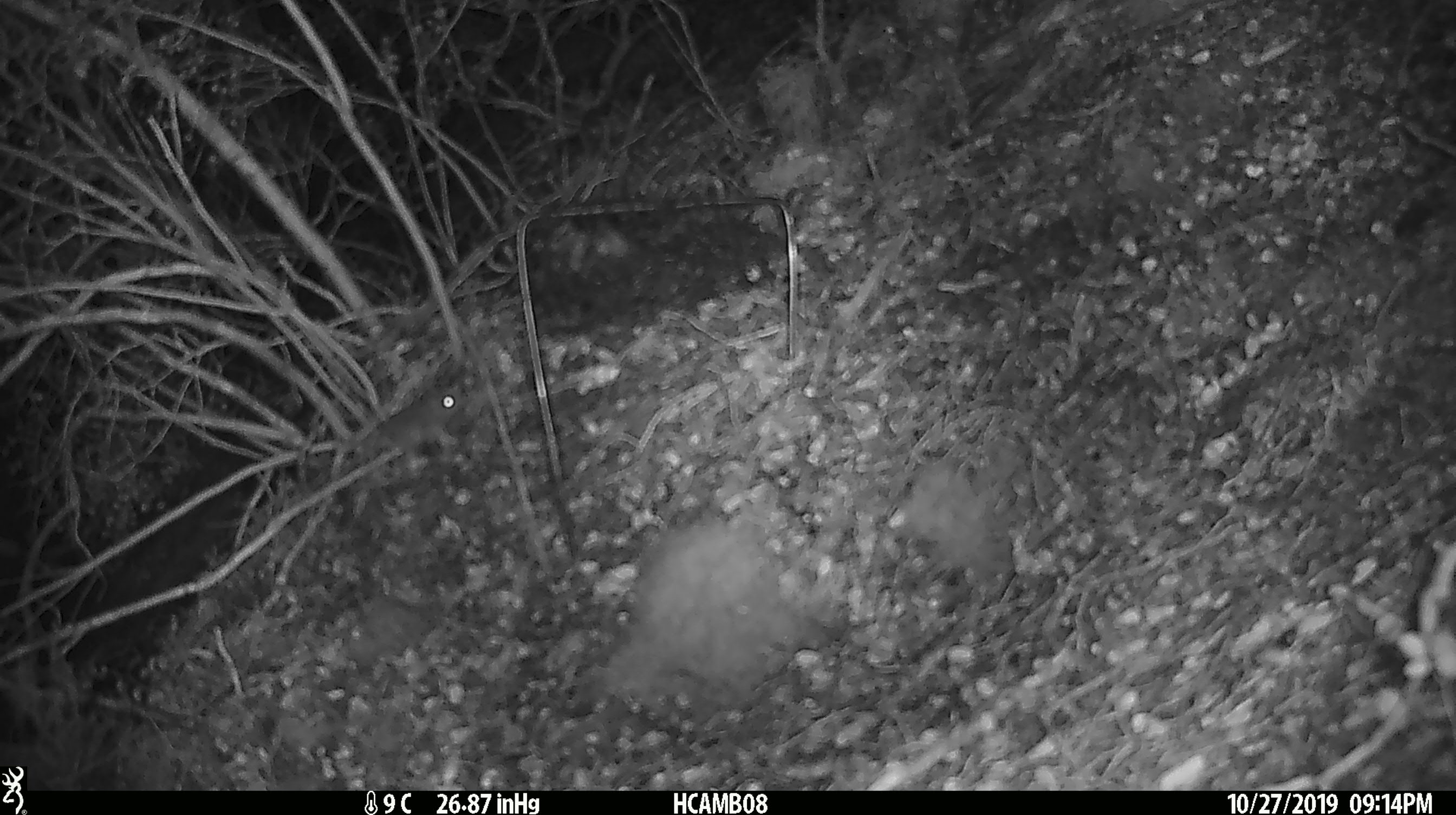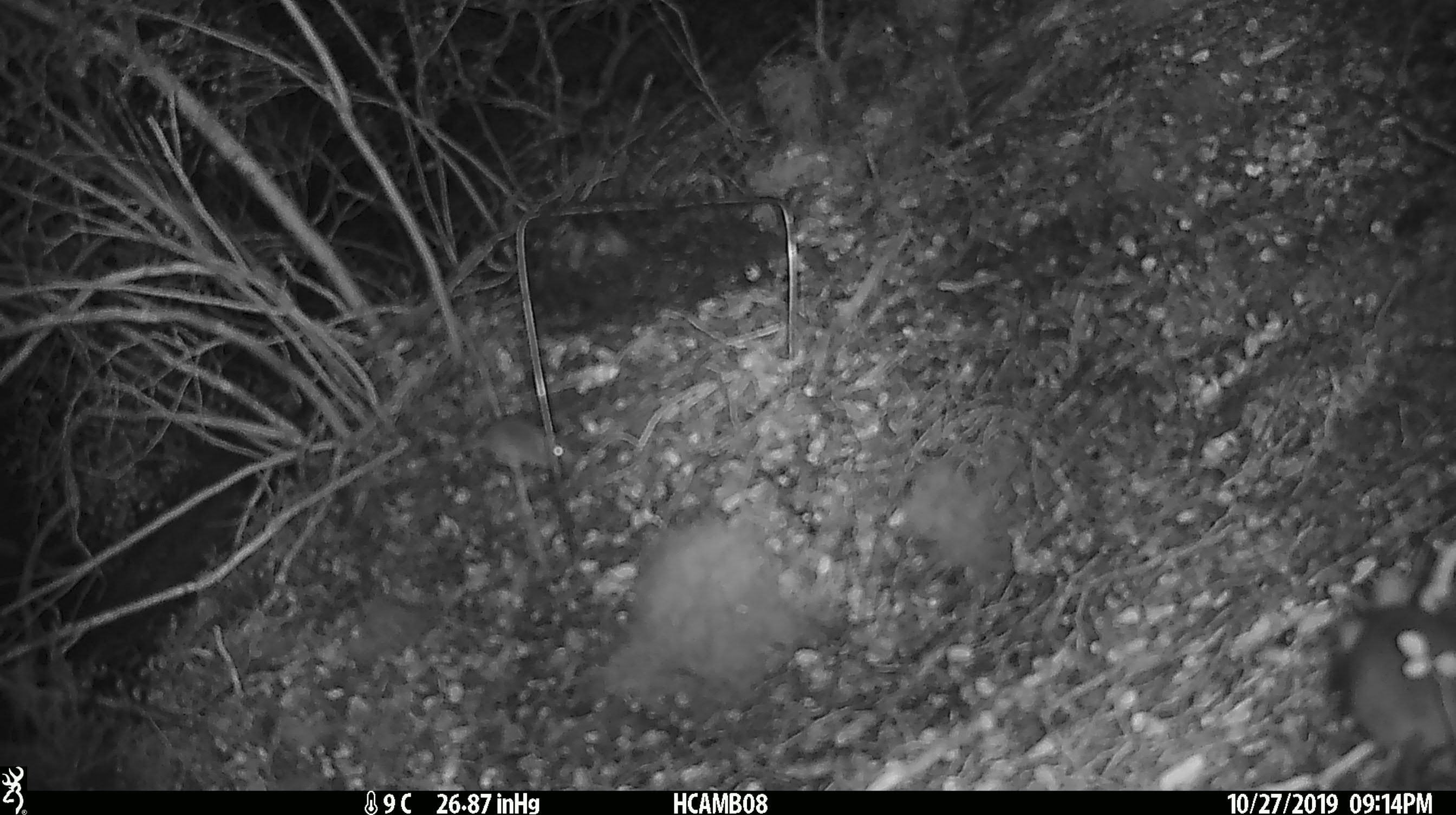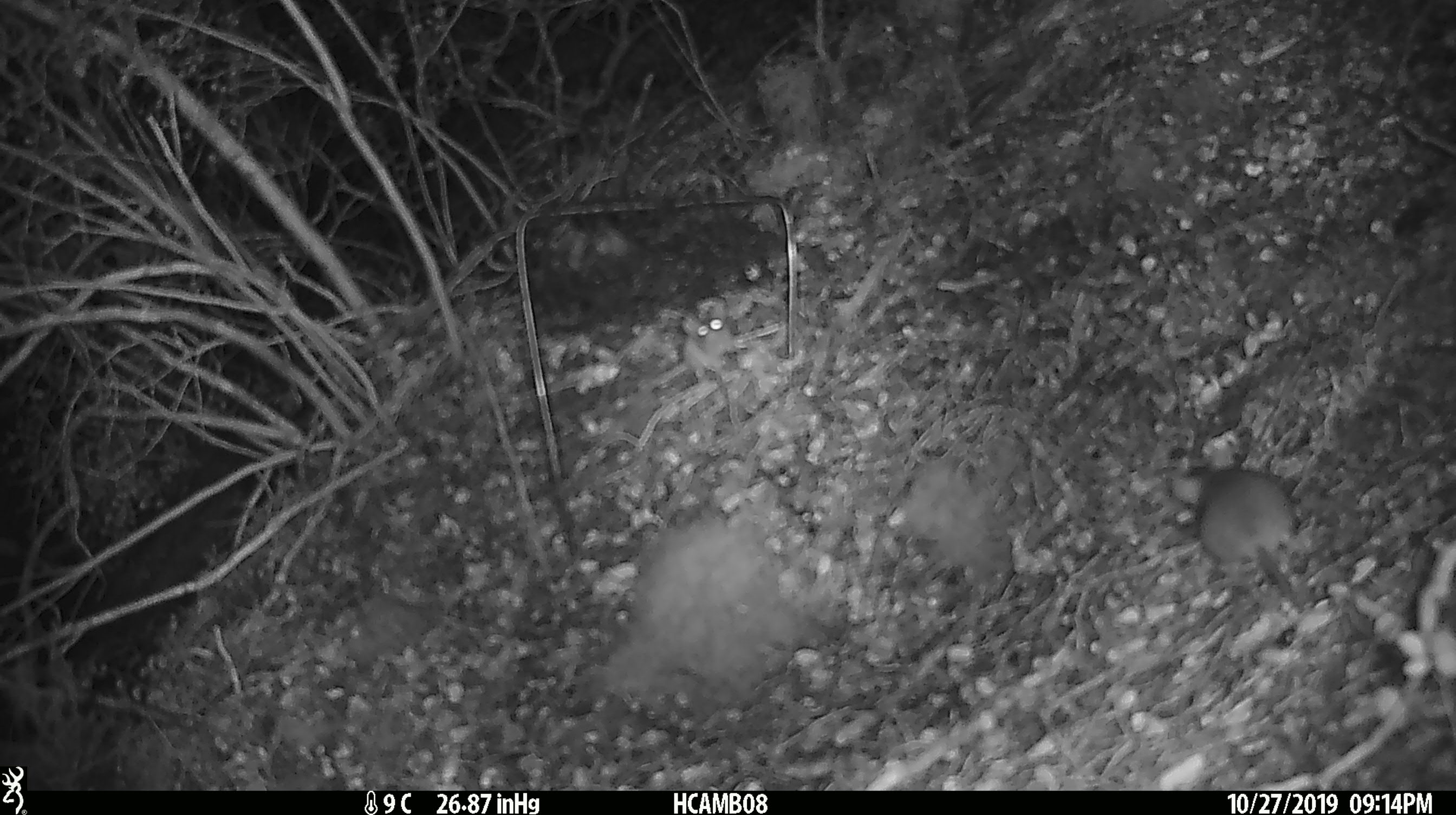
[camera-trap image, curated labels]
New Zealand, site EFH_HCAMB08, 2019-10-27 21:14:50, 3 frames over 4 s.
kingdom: Animalia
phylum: Chordata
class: Mammalia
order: Rodentia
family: Muridae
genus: Mus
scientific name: Mus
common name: mouse